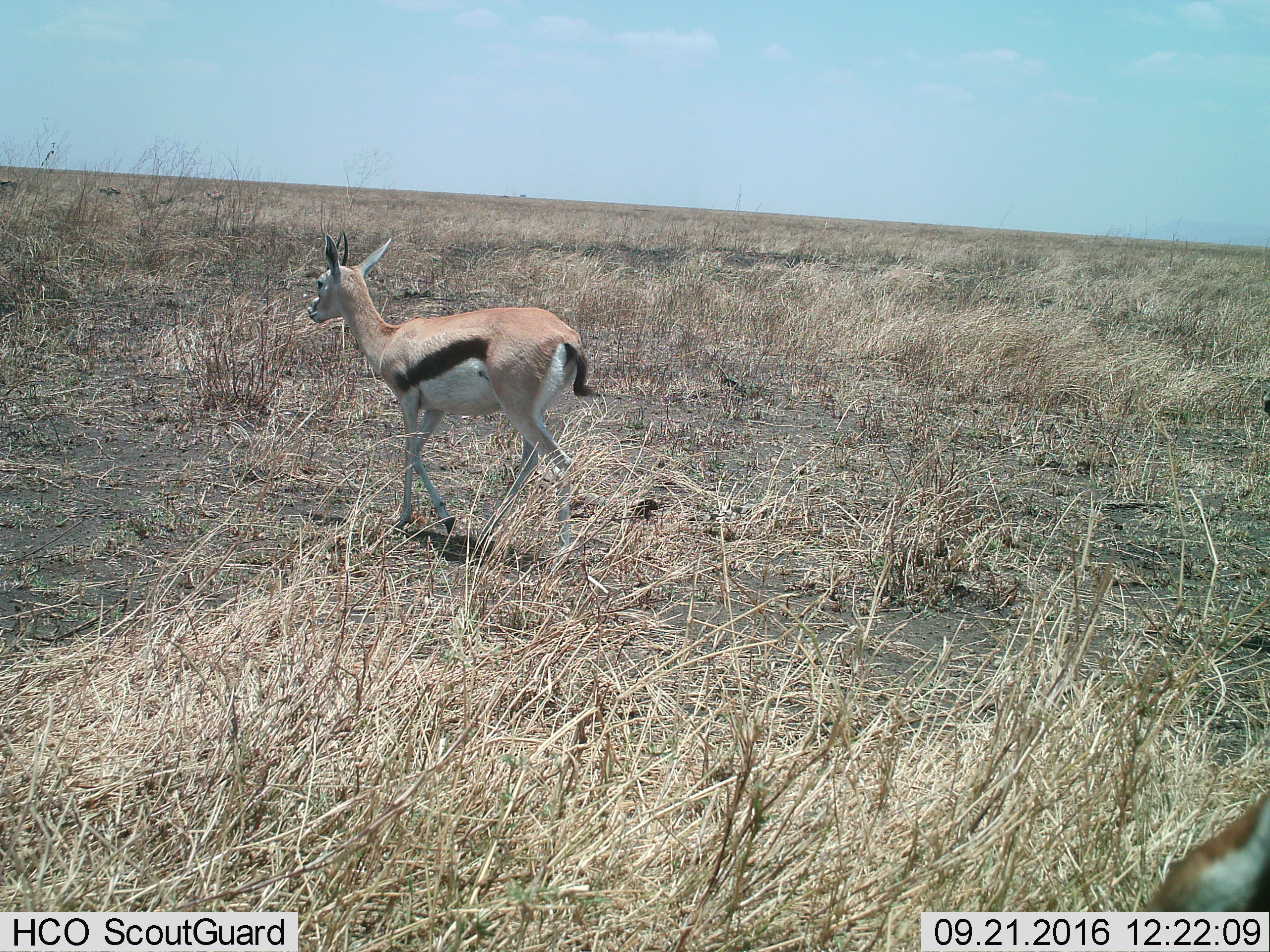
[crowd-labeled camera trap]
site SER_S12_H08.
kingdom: Animalia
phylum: Chordata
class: Mammalia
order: Artiodactyla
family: Bovidae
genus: Eudorcas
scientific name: Eudorcas thomsonii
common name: thomson's gazelle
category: gazellethomsons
Gazellethomsons (thomson's gazelle) (Eudorcas thomsonii), count 2. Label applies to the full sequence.